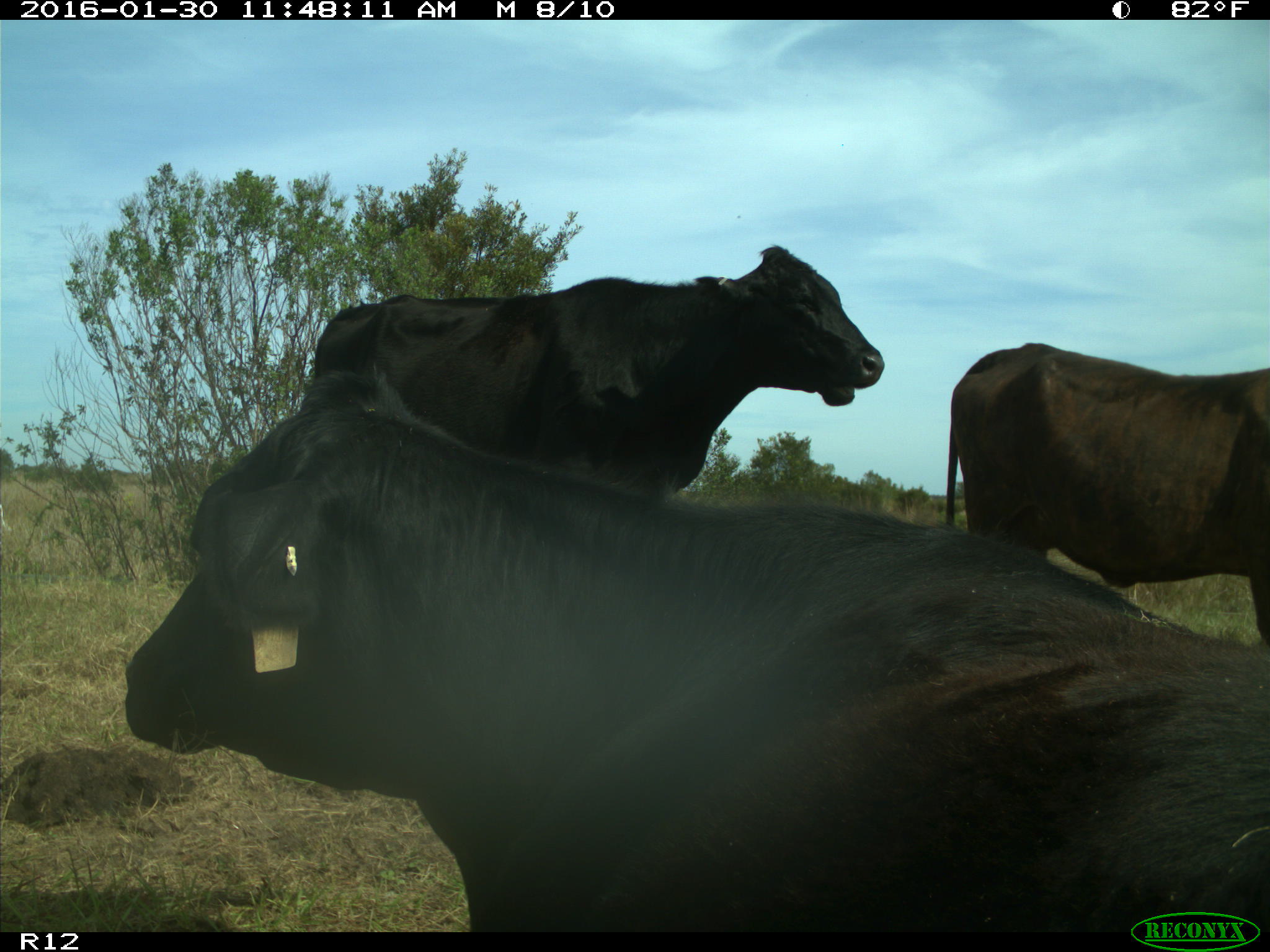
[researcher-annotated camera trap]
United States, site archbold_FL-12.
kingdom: Animalia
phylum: Chordata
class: Mammalia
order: Artiodactyla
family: Bovidae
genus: Bos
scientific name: Bos taurus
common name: domestic cow